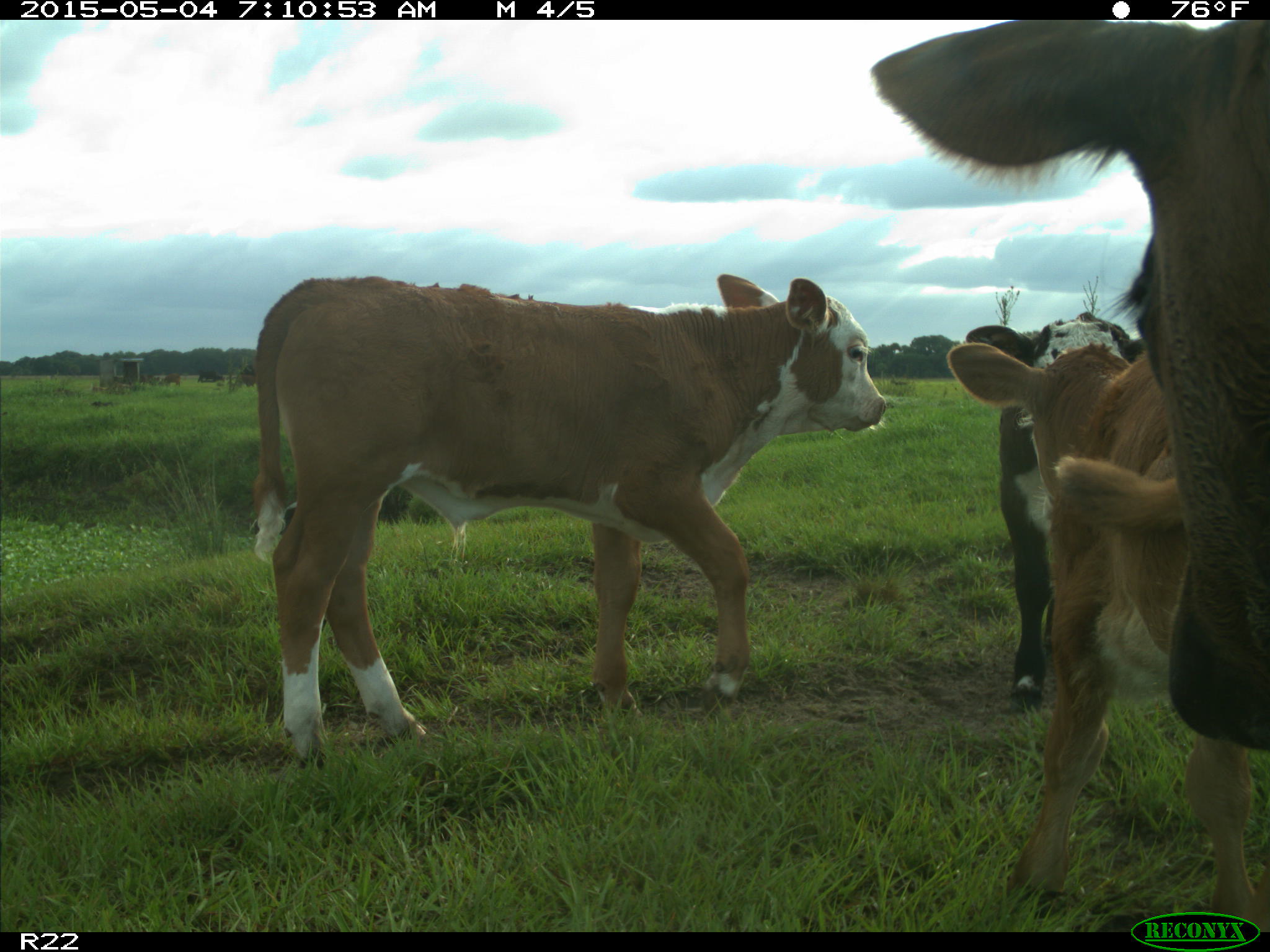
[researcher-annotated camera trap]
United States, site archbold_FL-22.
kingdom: Animalia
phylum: Chordata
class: Mammalia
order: Artiodactyla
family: Bovidae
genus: Bos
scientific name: Bos taurus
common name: domestic cow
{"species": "Bos taurus (domestic cow)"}